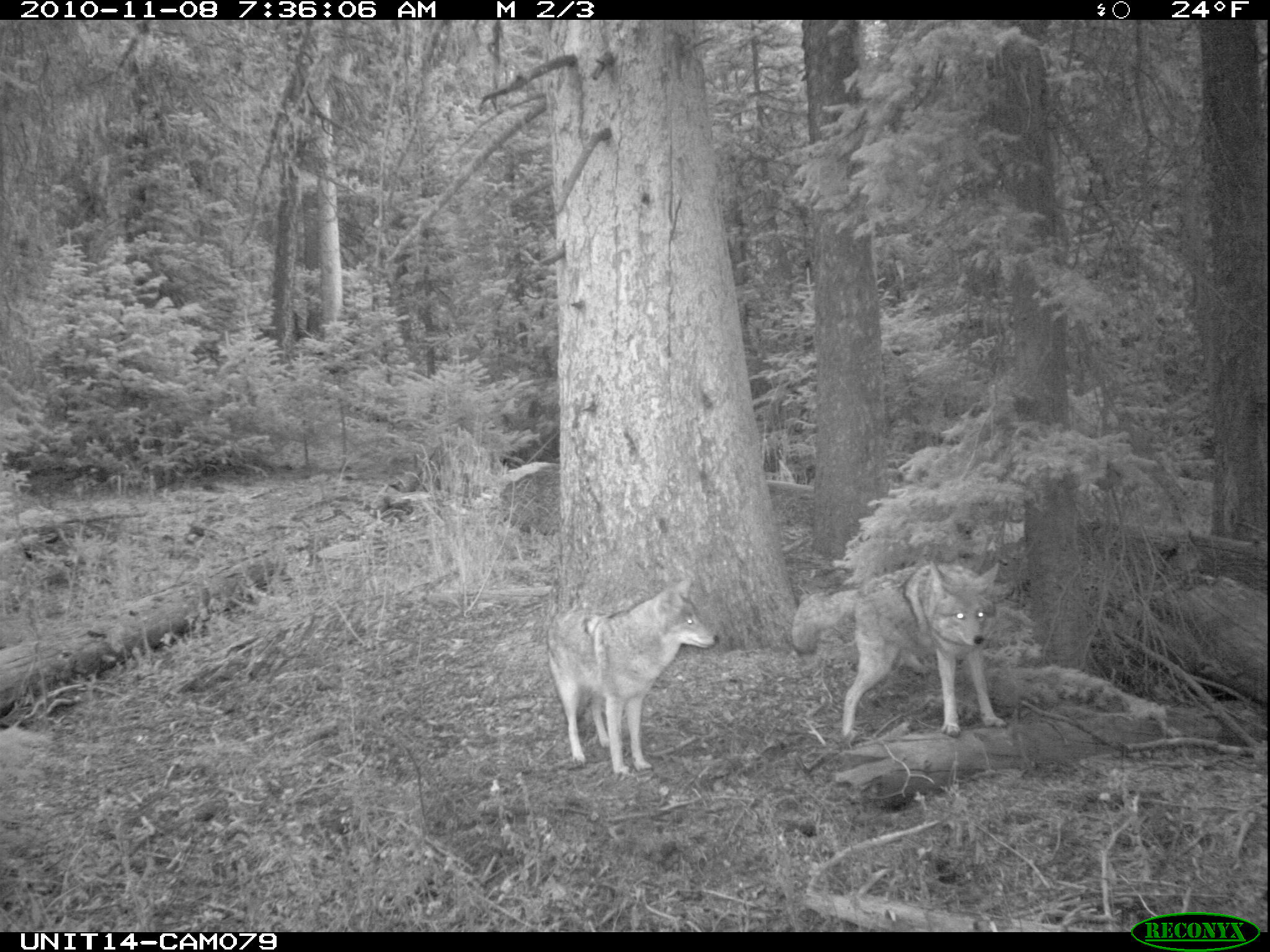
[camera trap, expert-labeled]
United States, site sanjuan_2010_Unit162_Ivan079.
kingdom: Animalia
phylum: Chordata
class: Mammalia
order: Carnivora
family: Canidae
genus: Canis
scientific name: Canis latrans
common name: coyote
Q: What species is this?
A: Canis latrans (coyote).